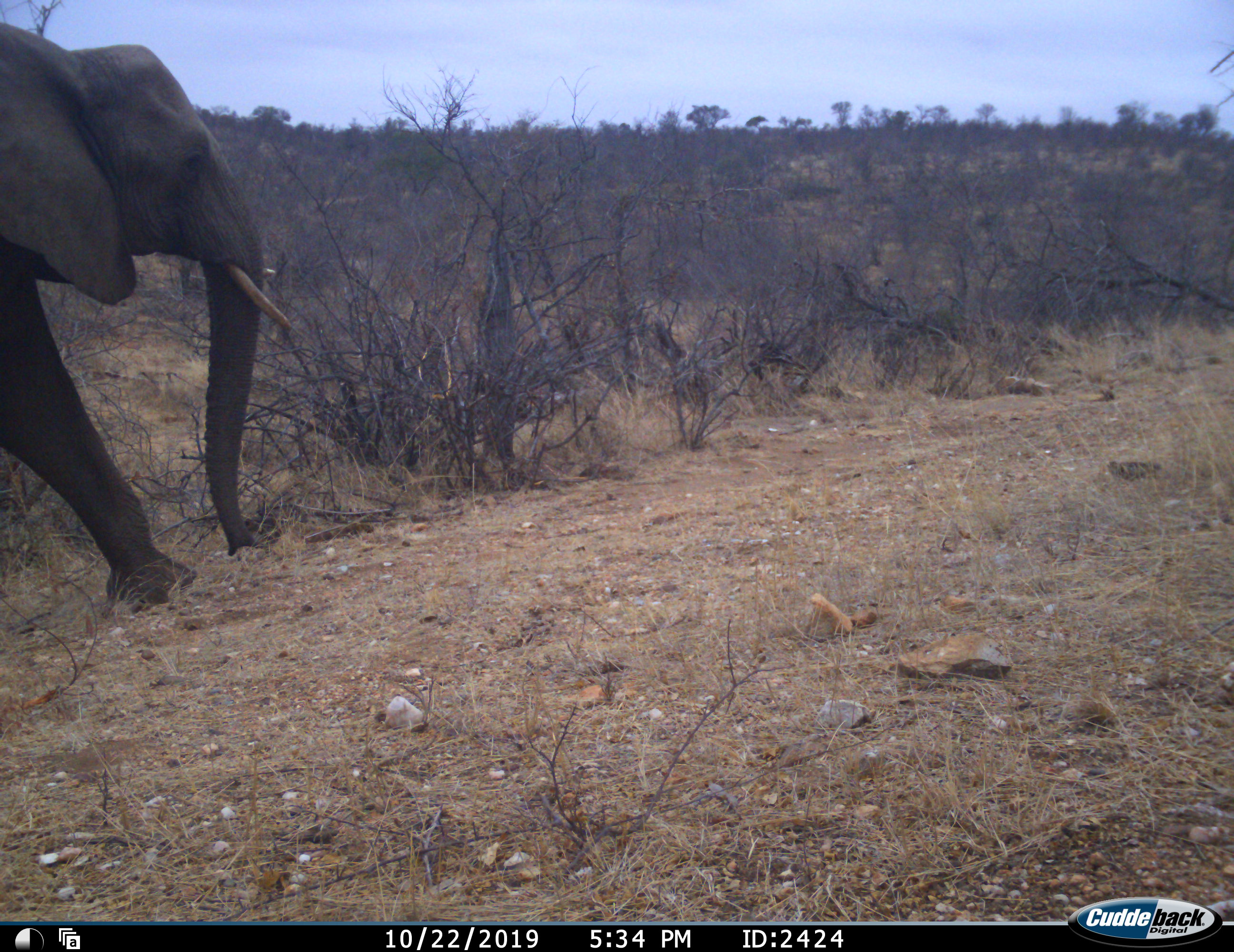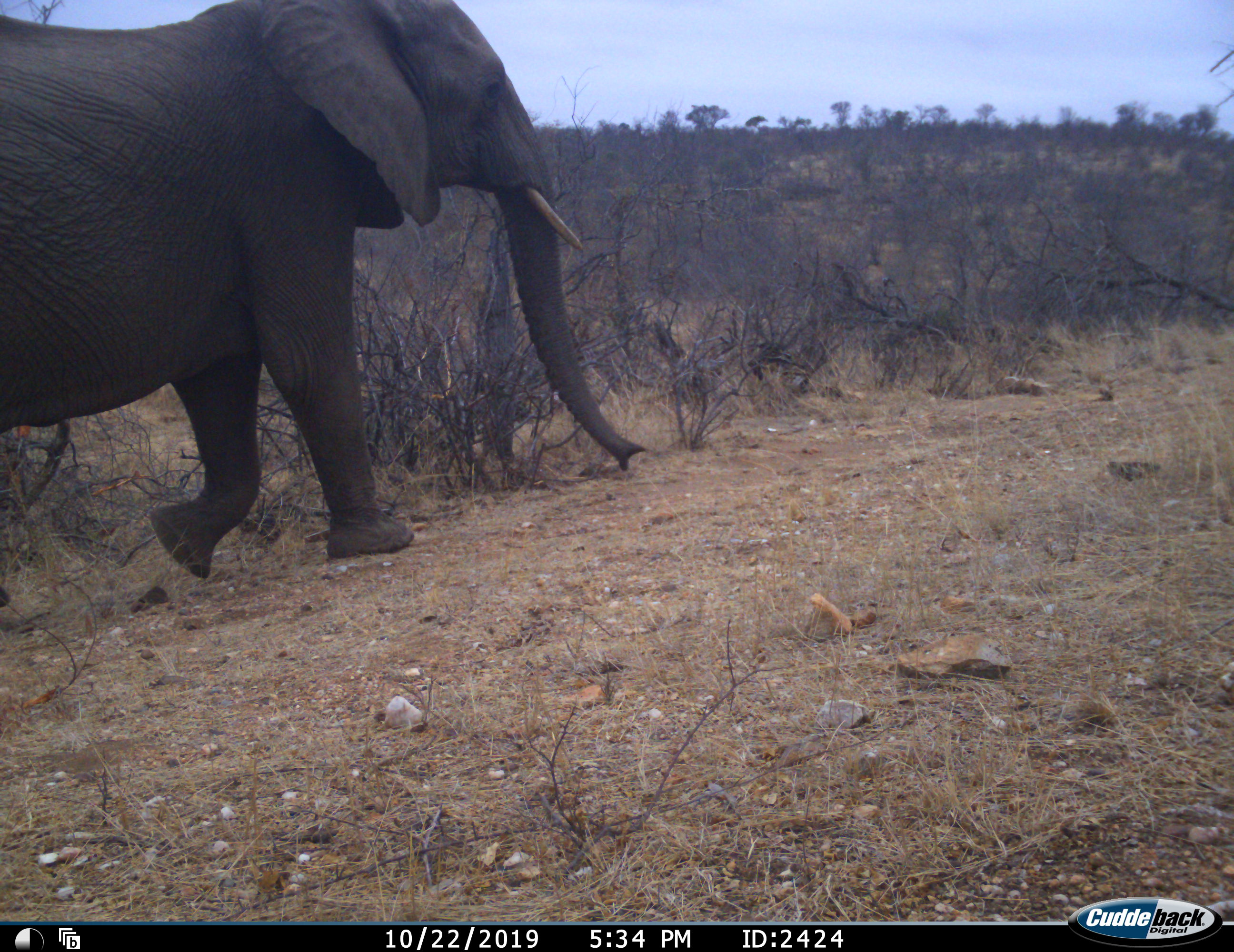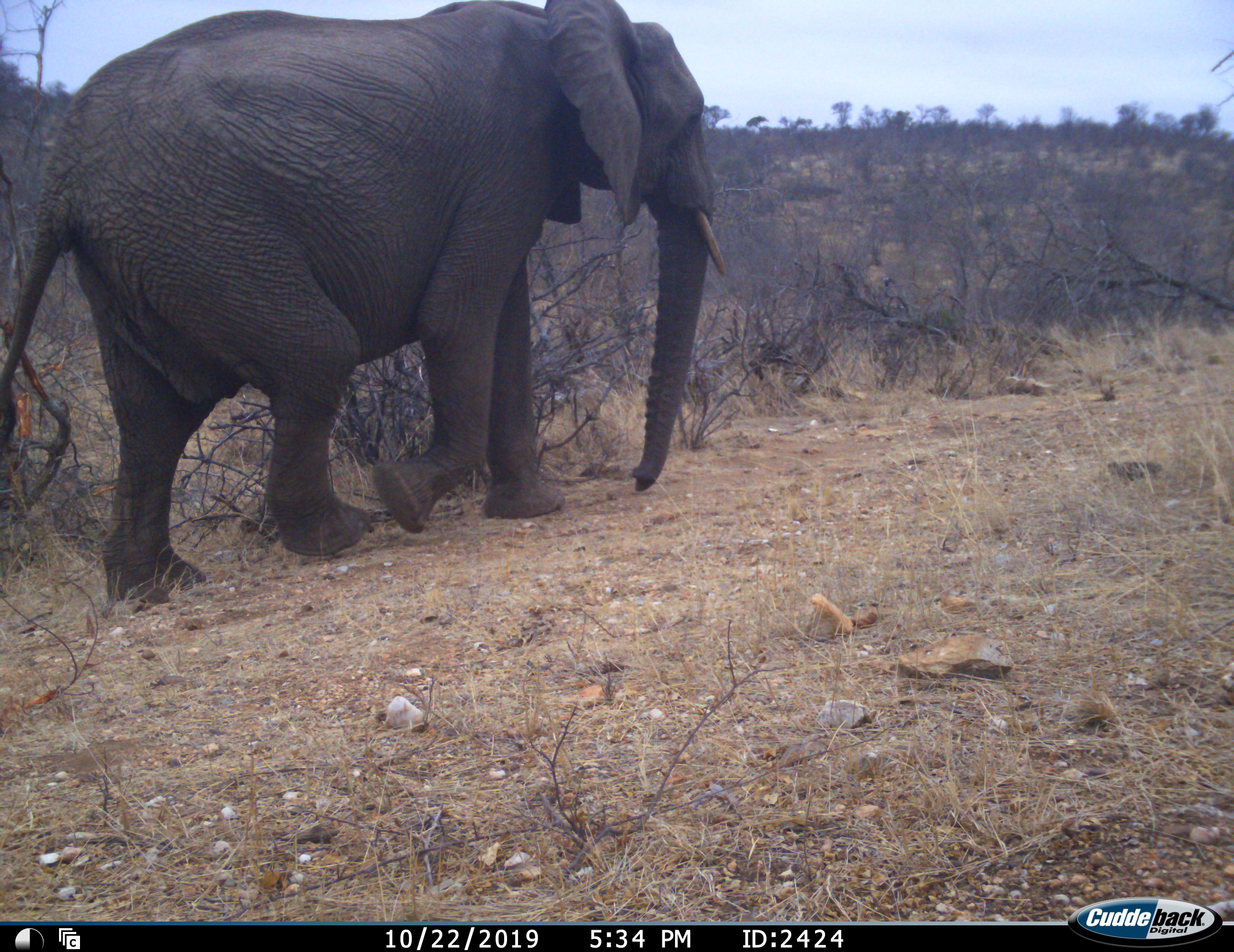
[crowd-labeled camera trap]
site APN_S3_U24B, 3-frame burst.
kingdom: Animalia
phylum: Chordata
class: Mammalia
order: Proboscidea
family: Elephantidae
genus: Loxodonta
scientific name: Loxodonta africana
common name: african bush elephant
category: elephant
Elephant (african bush elephant) (Loxodonta africana), count 1. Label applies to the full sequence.